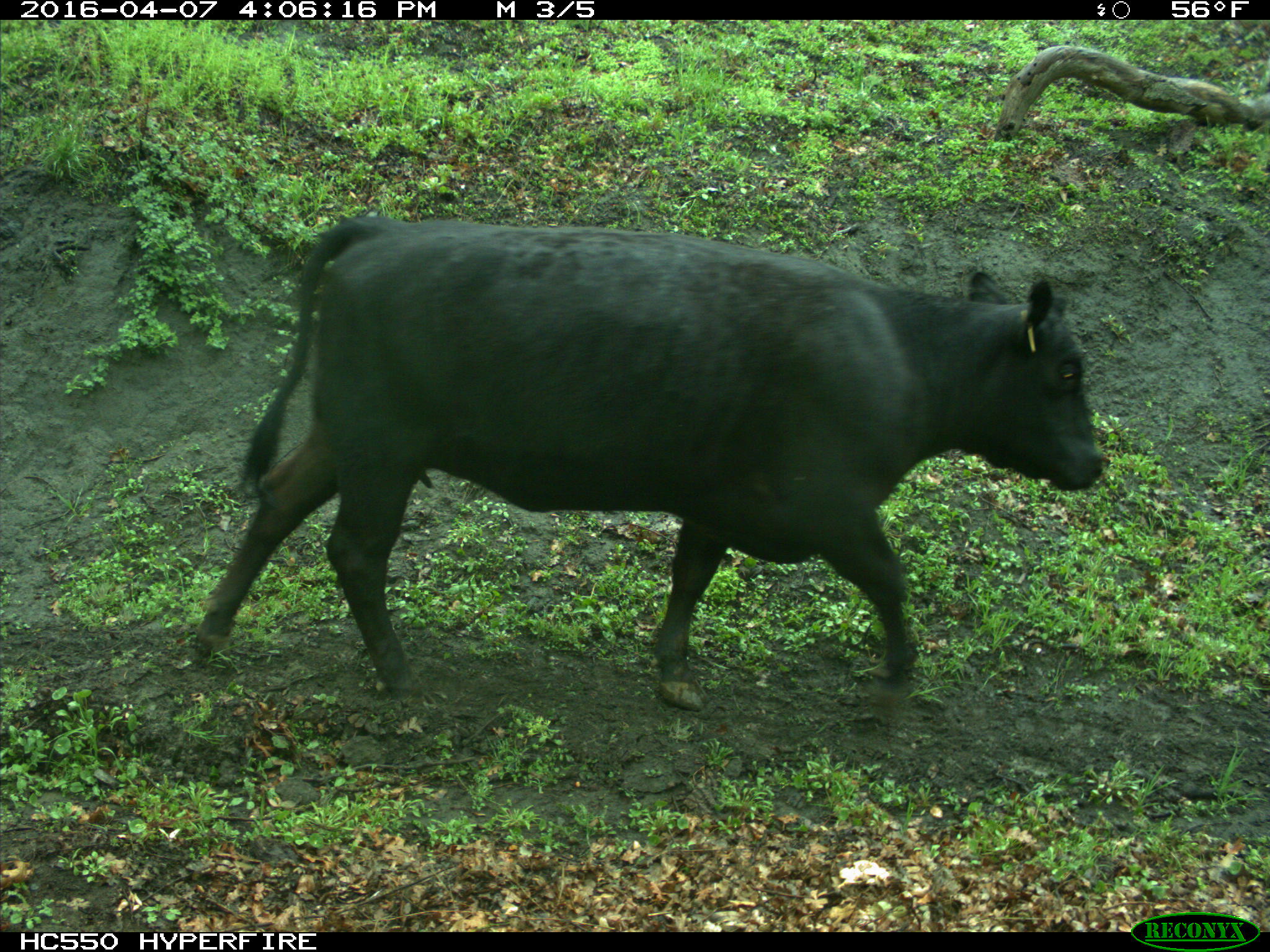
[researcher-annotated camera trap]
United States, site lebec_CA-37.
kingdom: Animalia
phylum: Chordata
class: Mammalia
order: Artiodactyla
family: Bovidae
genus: Bos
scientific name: Bos taurus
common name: domestic cow